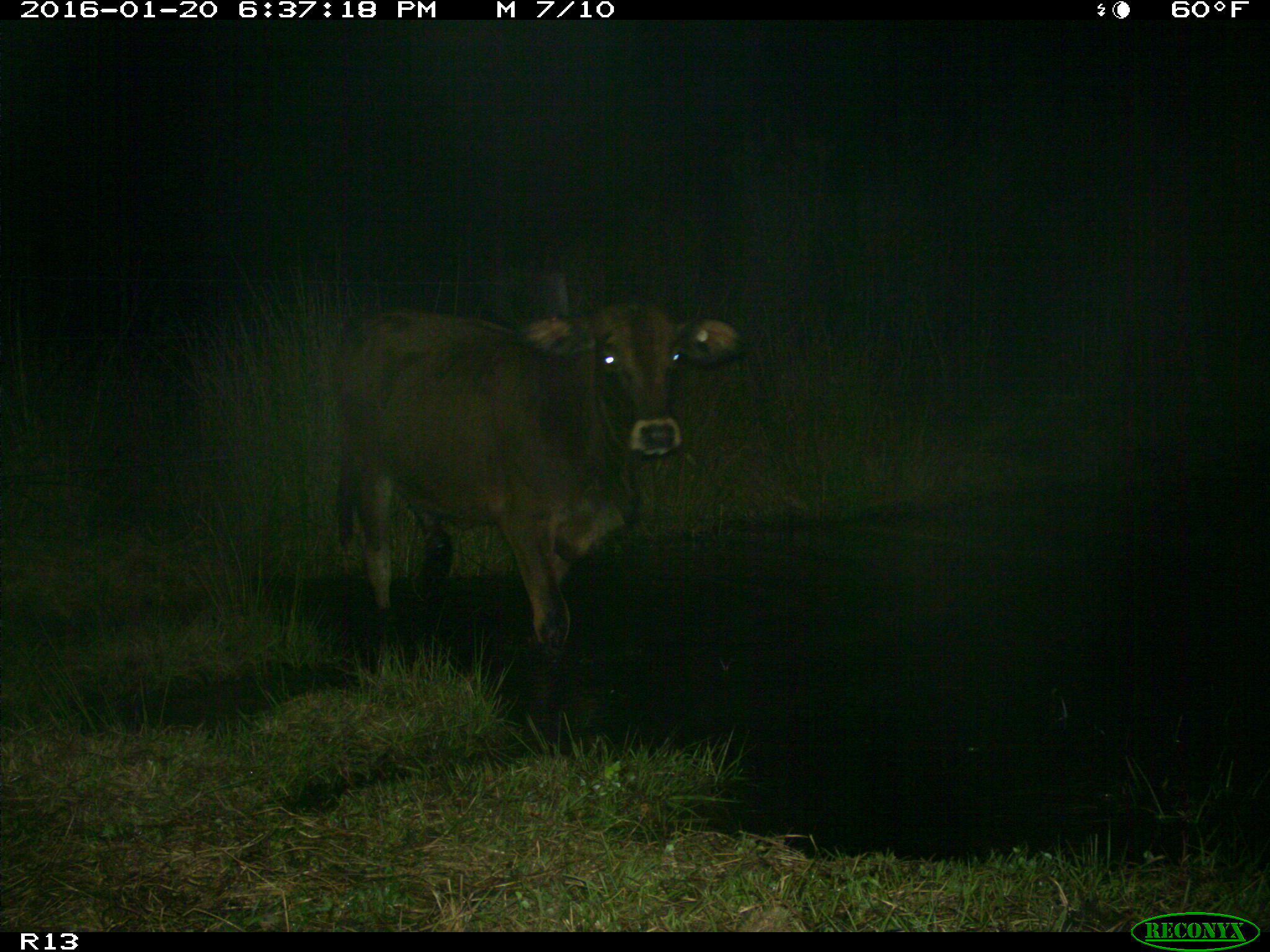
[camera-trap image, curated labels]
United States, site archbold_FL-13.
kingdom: Animalia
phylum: Chordata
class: Mammalia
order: Artiodactyla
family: Bovidae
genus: Bos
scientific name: Bos taurus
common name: domestic cow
Bos taurus (domestic cow).